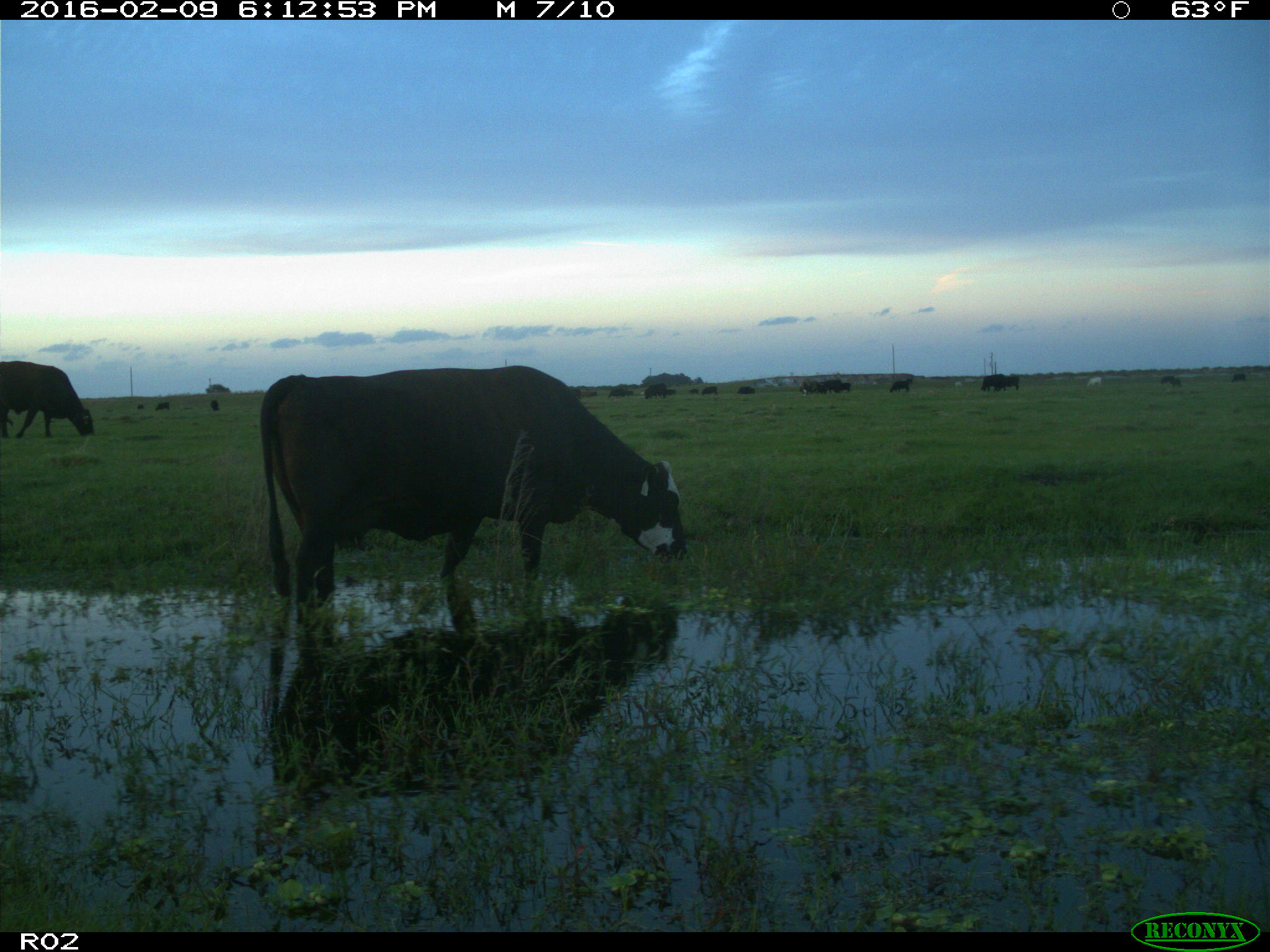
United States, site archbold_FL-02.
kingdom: Animalia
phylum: Chordata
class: Mammalia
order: Artiodactyla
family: Bovidae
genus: Bos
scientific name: Bos taurus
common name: domestic cow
Bos taurus (domestic cow).